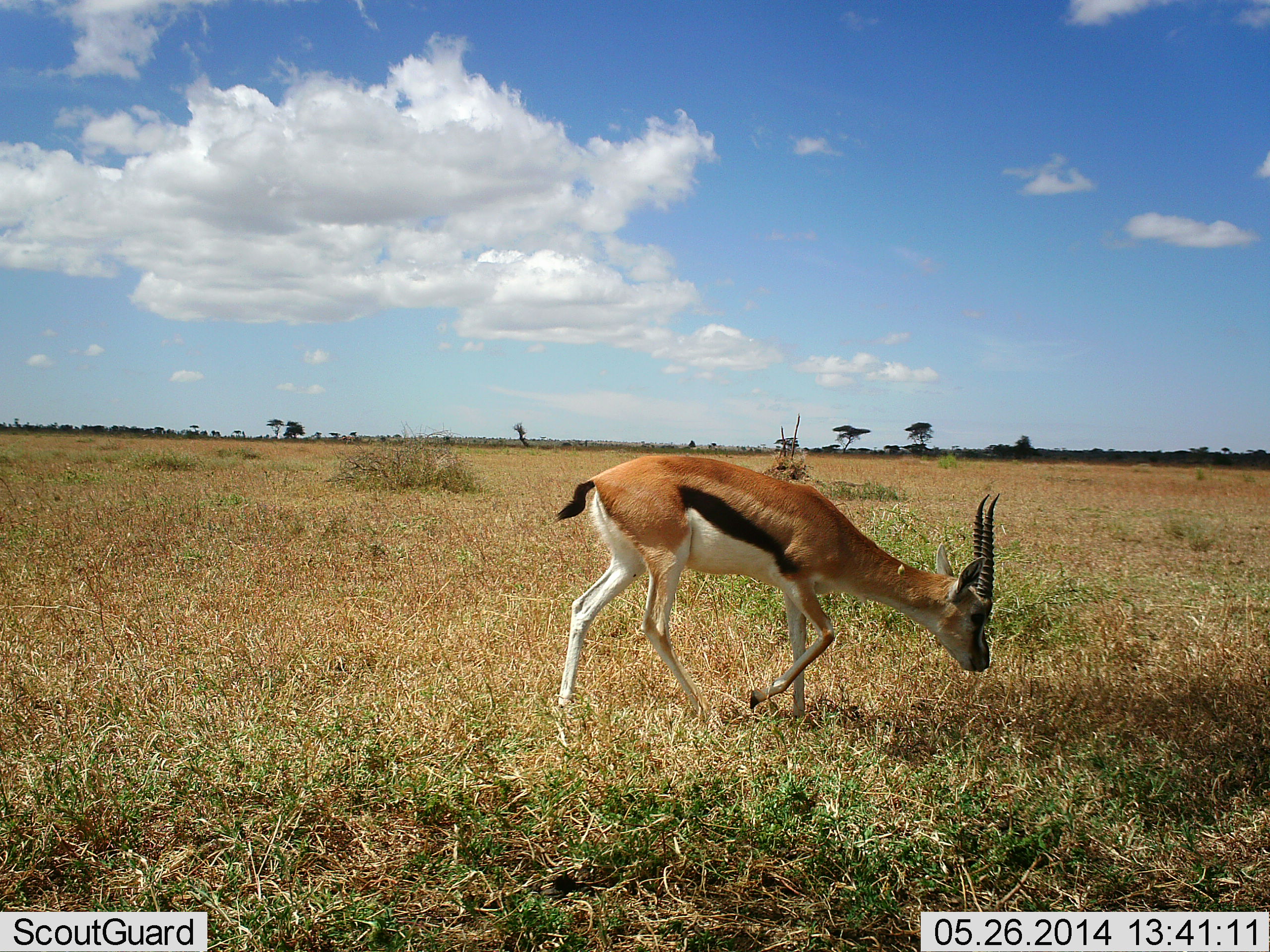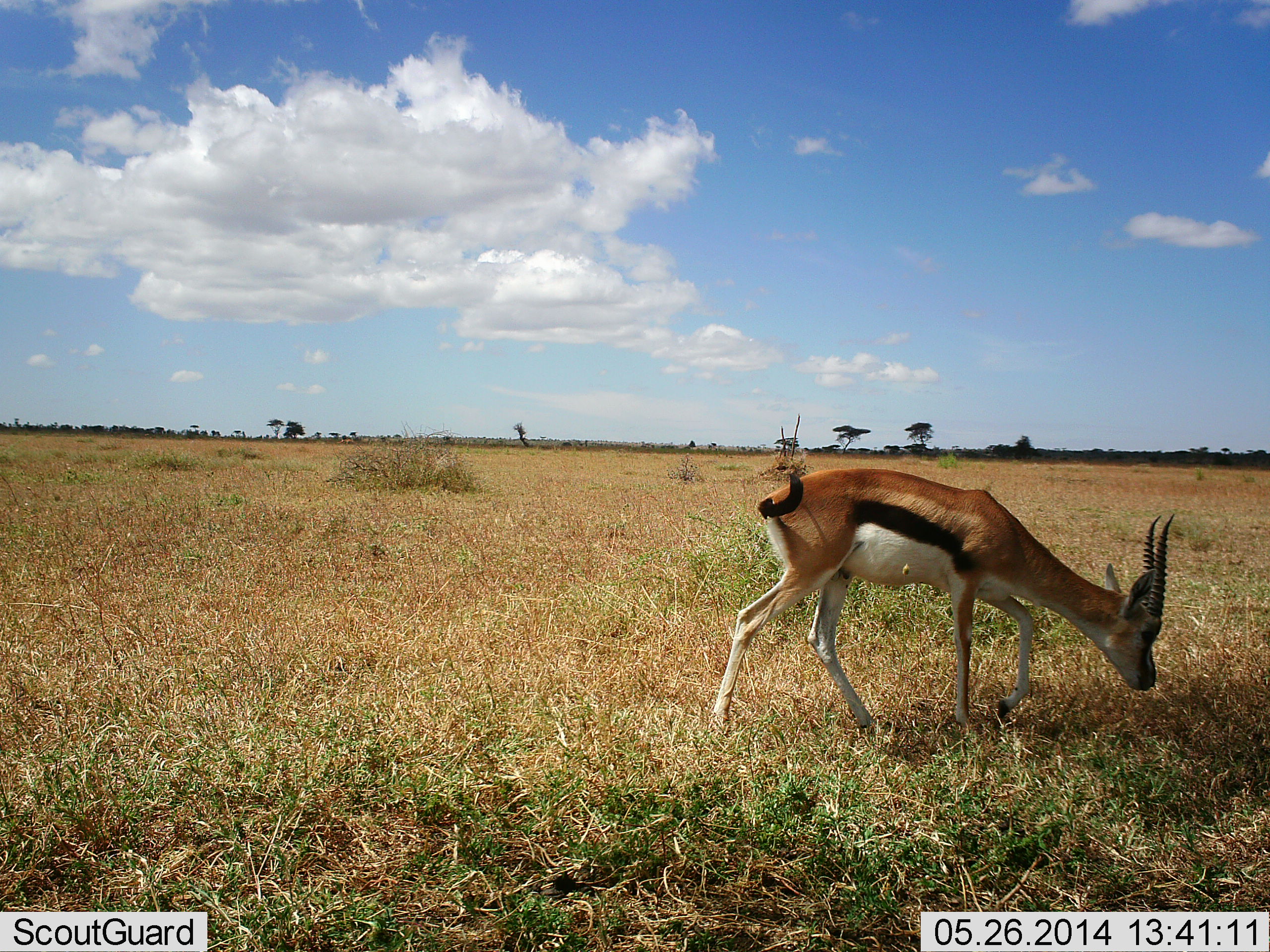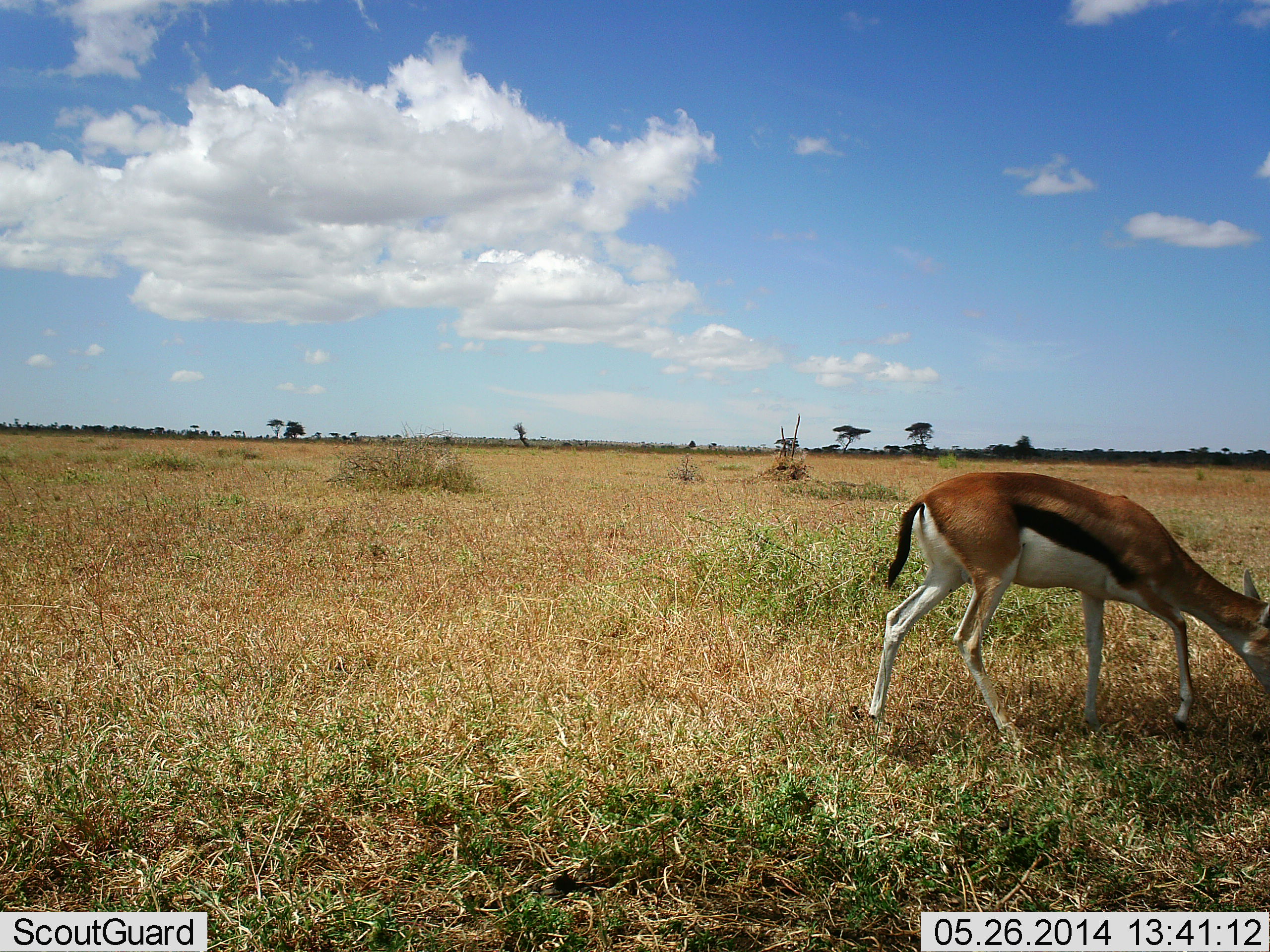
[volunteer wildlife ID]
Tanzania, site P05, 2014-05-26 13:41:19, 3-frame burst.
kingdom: Animalia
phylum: Chordata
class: Mammalia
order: Artiodactyla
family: Bovidae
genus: Eudorcas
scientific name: Eudorcas thomsonii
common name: thomson's gazelle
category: gazellethomsons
Gazellethomsons (thomson's gazelle) (Eudorcas thomsonii), count 1. Behavior (volunteer vote fractions): standing 10%, resting 0%, moving 70%, interacting 0%. Young present (vote fraction): 0%. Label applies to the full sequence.